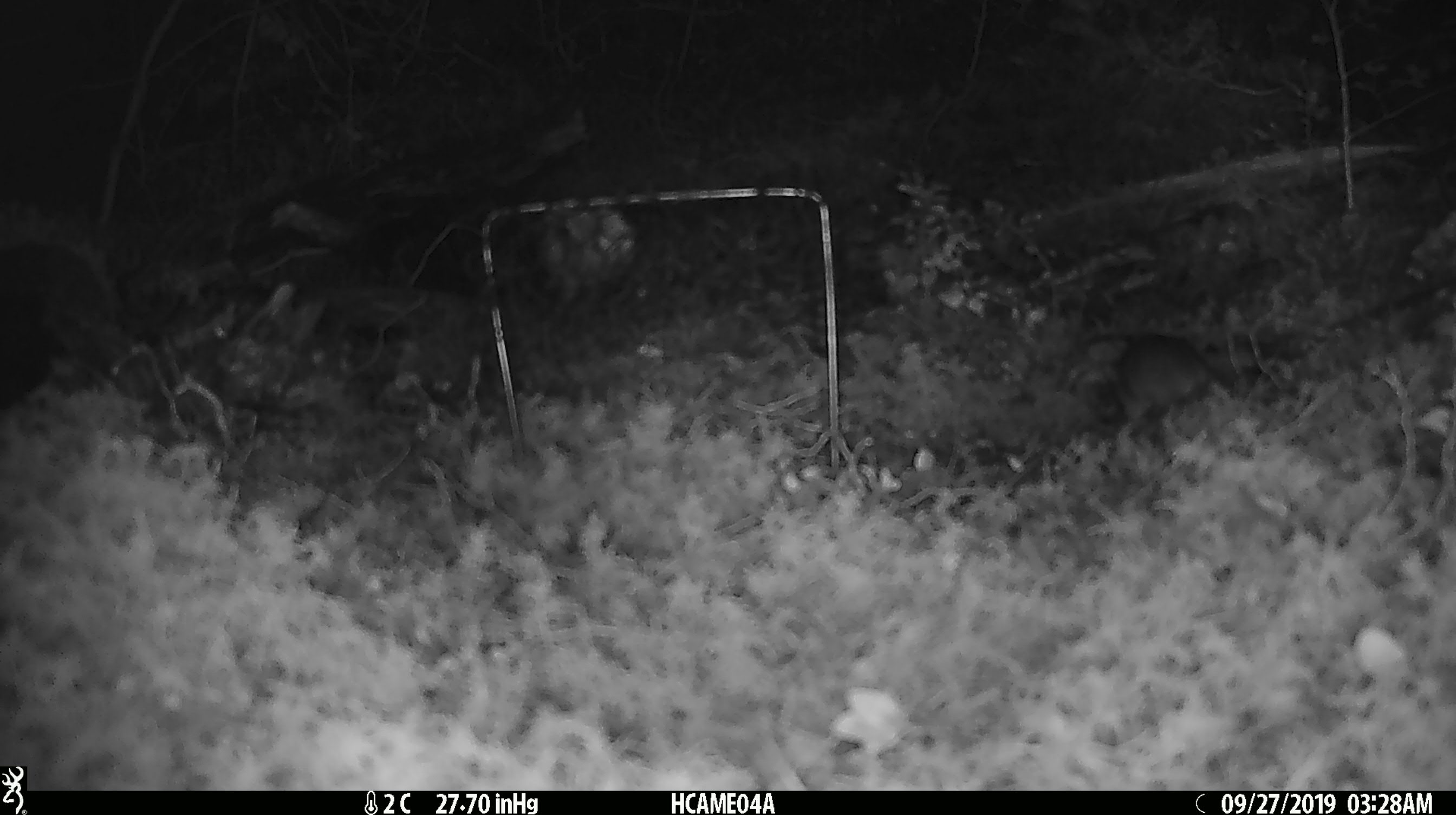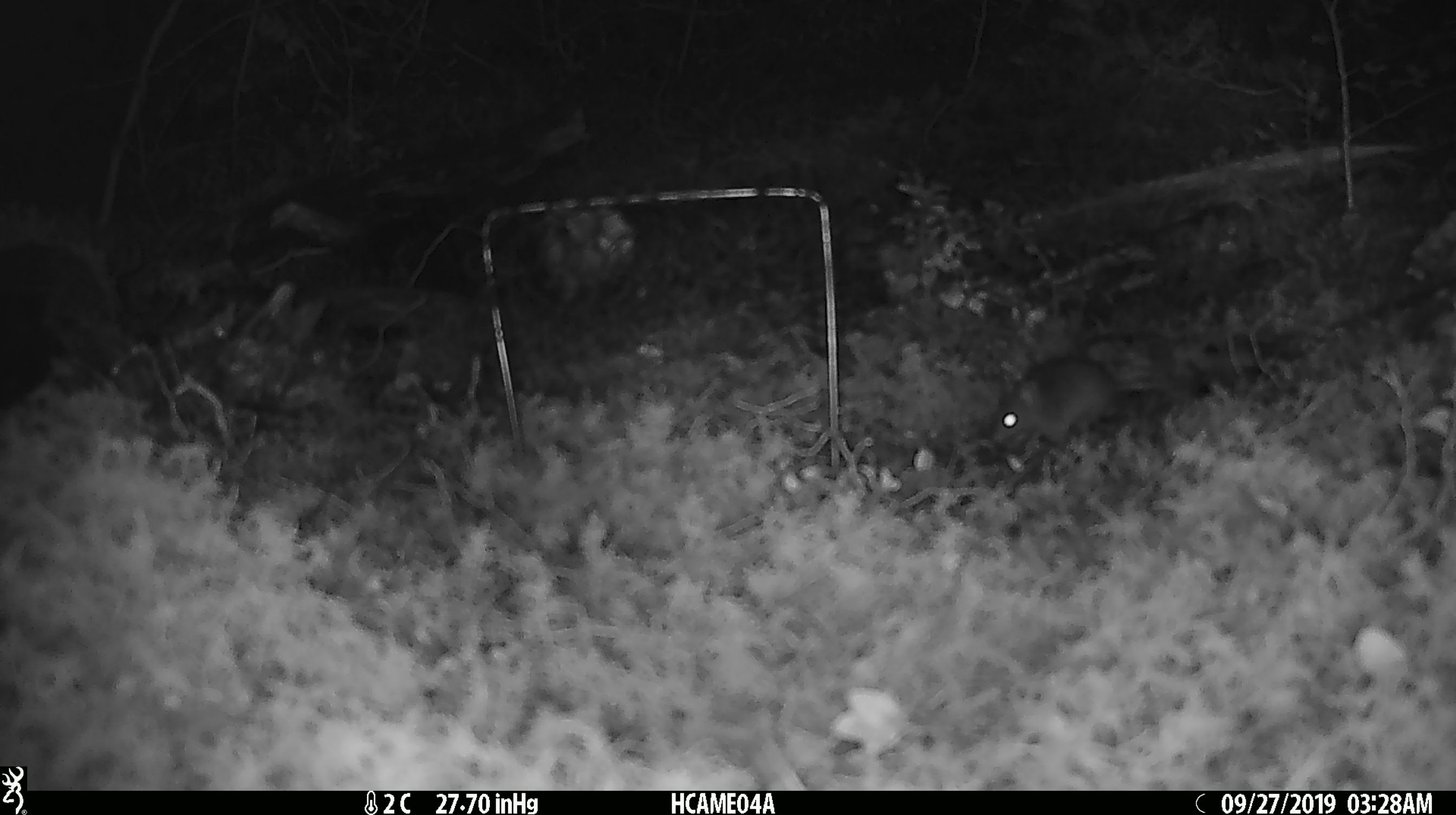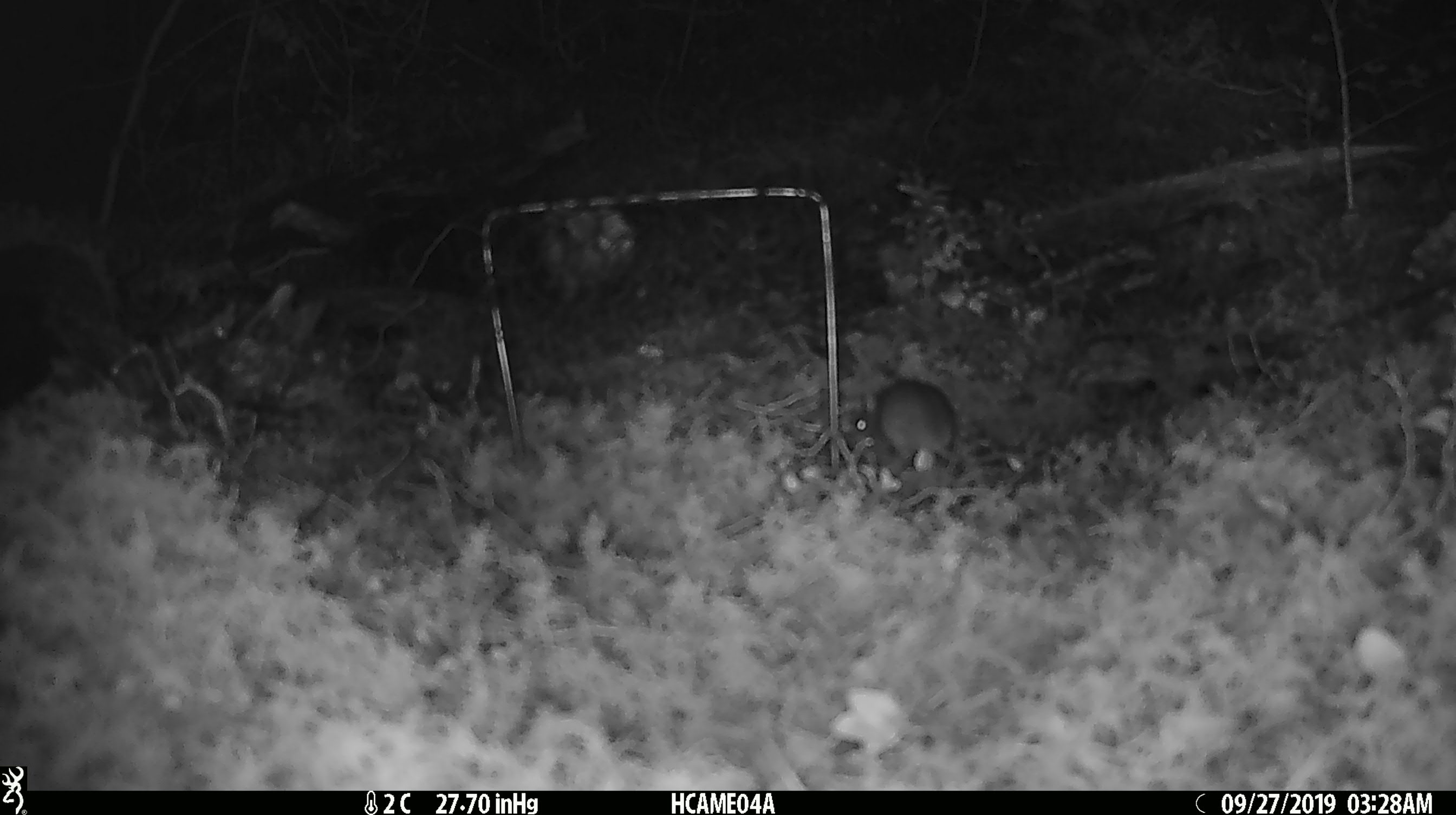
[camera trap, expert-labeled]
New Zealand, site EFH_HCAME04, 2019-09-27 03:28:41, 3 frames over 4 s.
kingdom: Animalia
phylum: Chordata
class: Mammalia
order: Rodentia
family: Muridae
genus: Mus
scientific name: Mus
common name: mouse